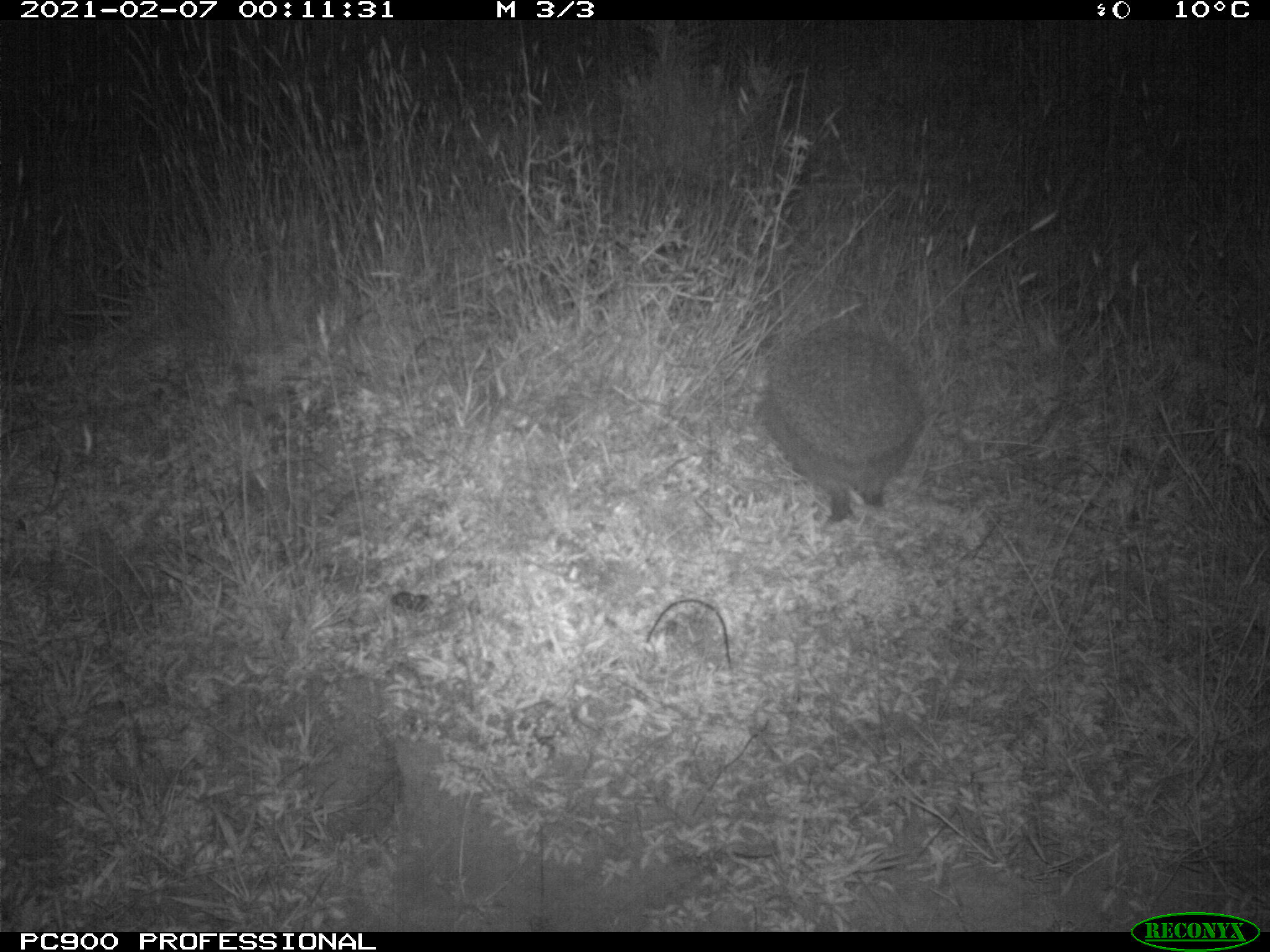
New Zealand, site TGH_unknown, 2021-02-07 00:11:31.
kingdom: Animalia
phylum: Chordata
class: Mammalia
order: Eulipotyphla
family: Erinaceidae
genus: Erinaceus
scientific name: Erinaceus europaeus europaeus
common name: european hedgehog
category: hedgehog